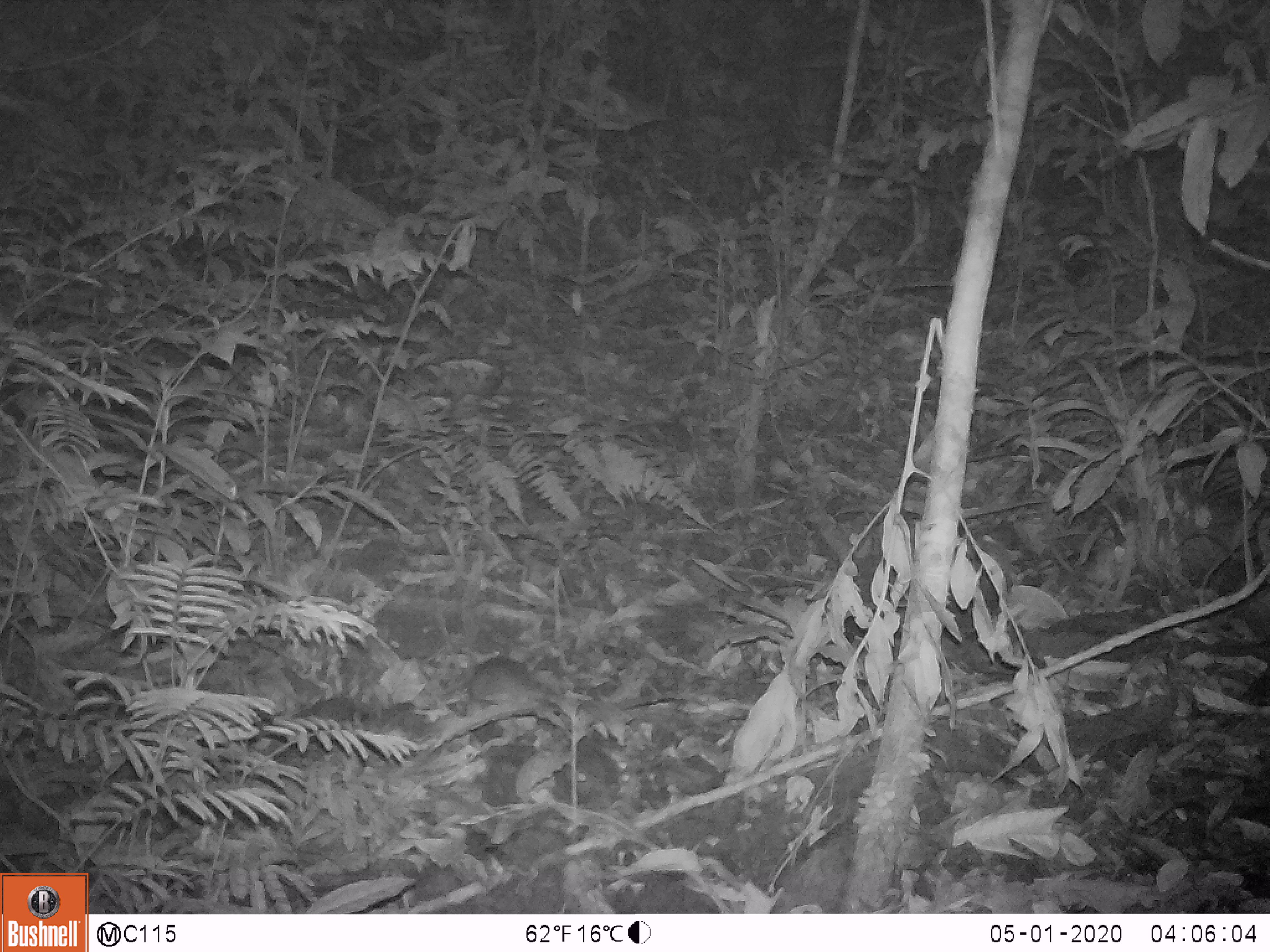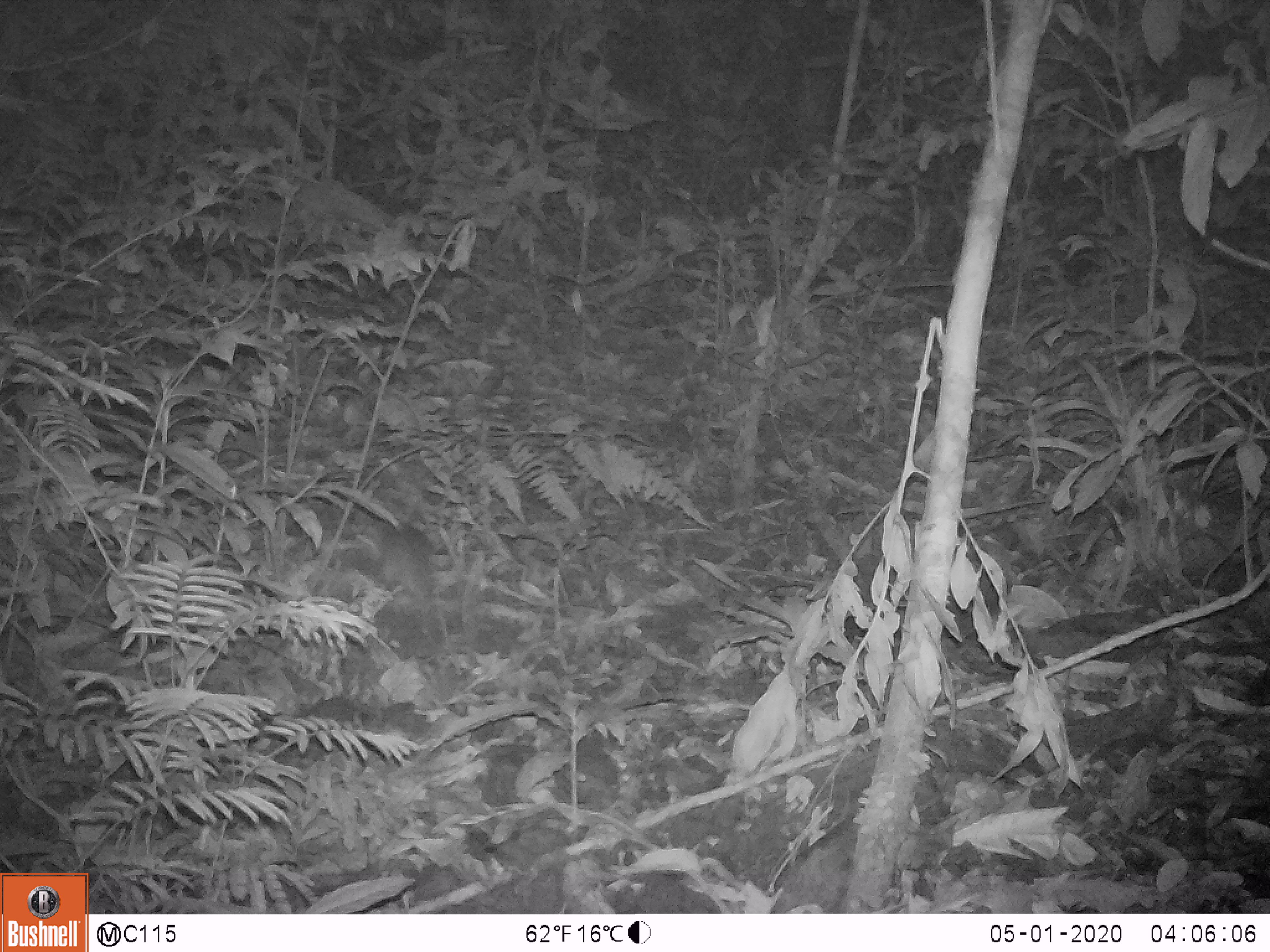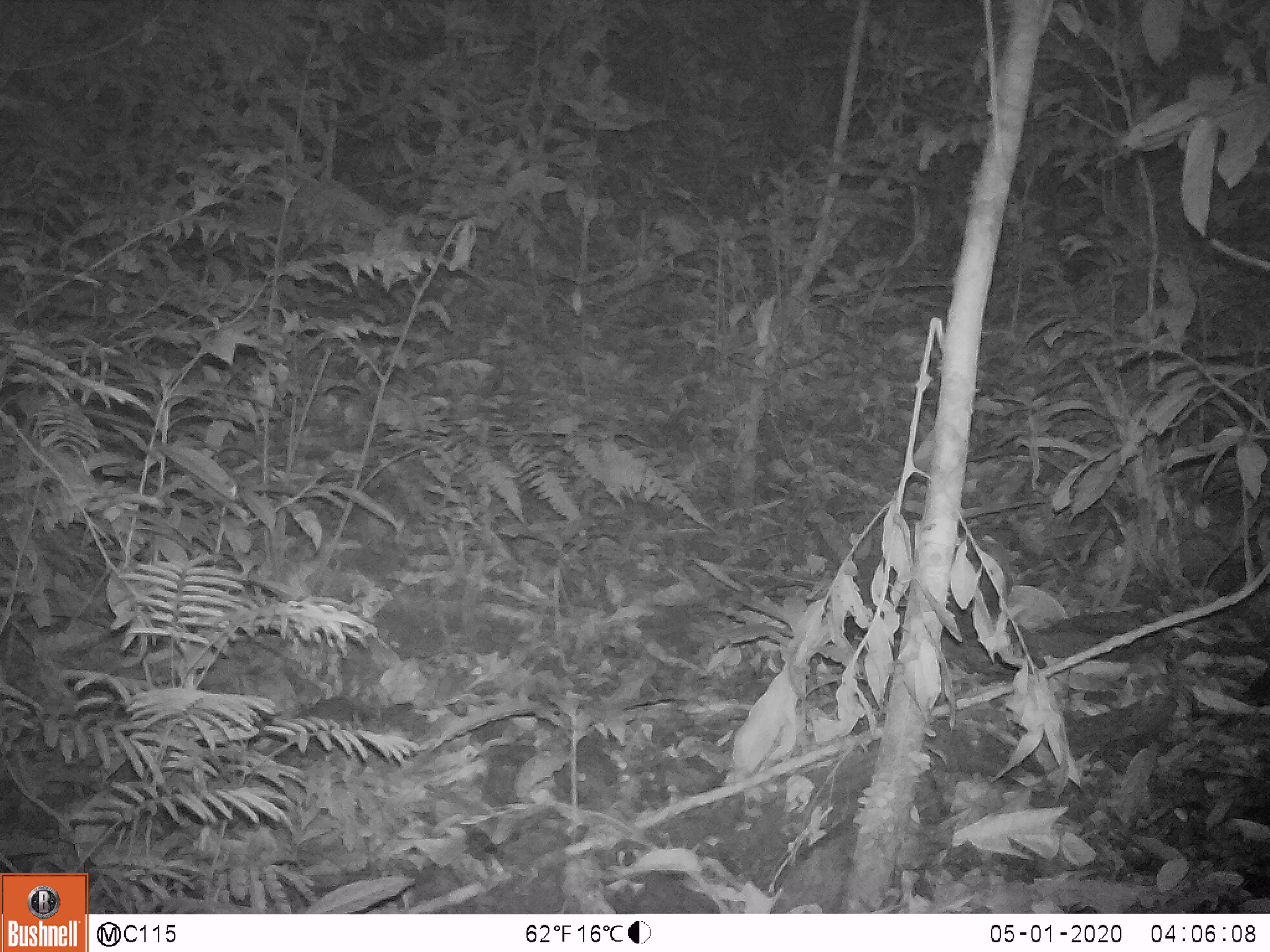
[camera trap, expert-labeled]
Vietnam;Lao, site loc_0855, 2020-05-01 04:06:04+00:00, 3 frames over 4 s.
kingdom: Animalia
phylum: Chordata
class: Mammalia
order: Rodentia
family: Muridae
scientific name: Muridae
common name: old-world mice and rats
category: unidentified murid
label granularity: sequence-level